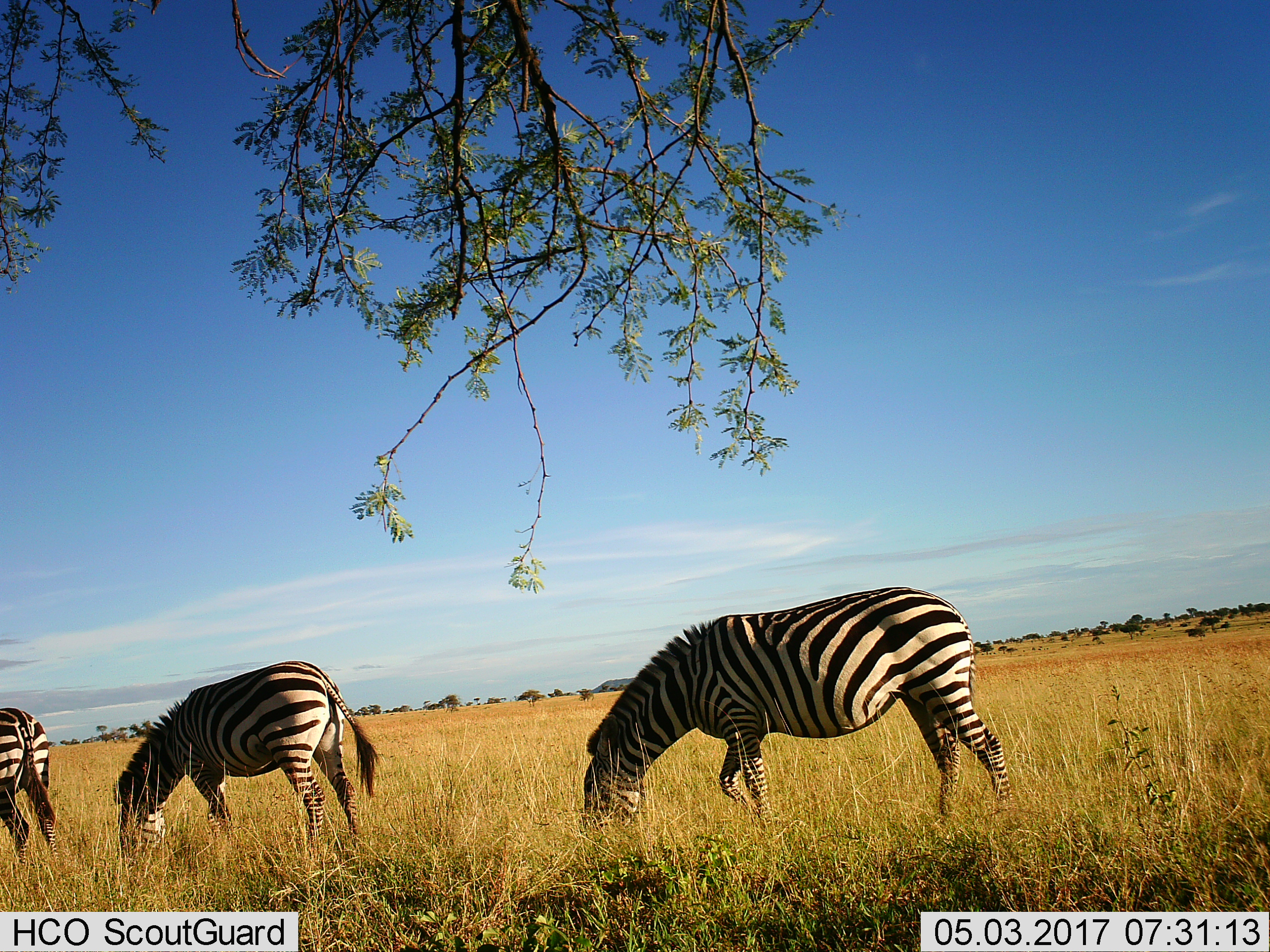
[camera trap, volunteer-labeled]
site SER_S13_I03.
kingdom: Animalia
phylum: Chordata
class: Mammalia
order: Perissodactyla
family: Equidae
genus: Equus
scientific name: Equus quagga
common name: plains zebra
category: zebraplains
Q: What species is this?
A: Zebraplains (plains zebra) (Equus quagga).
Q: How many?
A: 3.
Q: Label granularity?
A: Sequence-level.